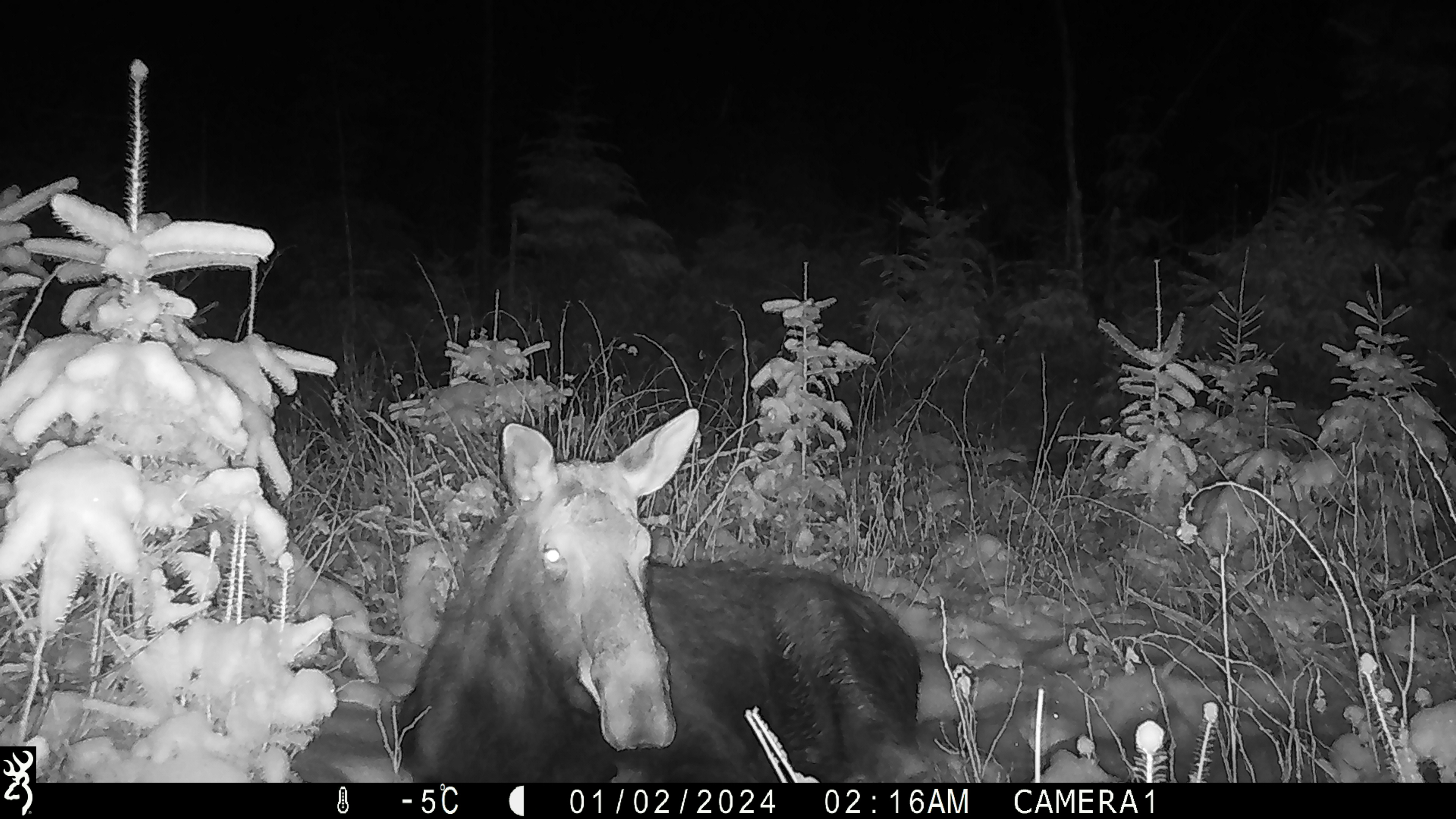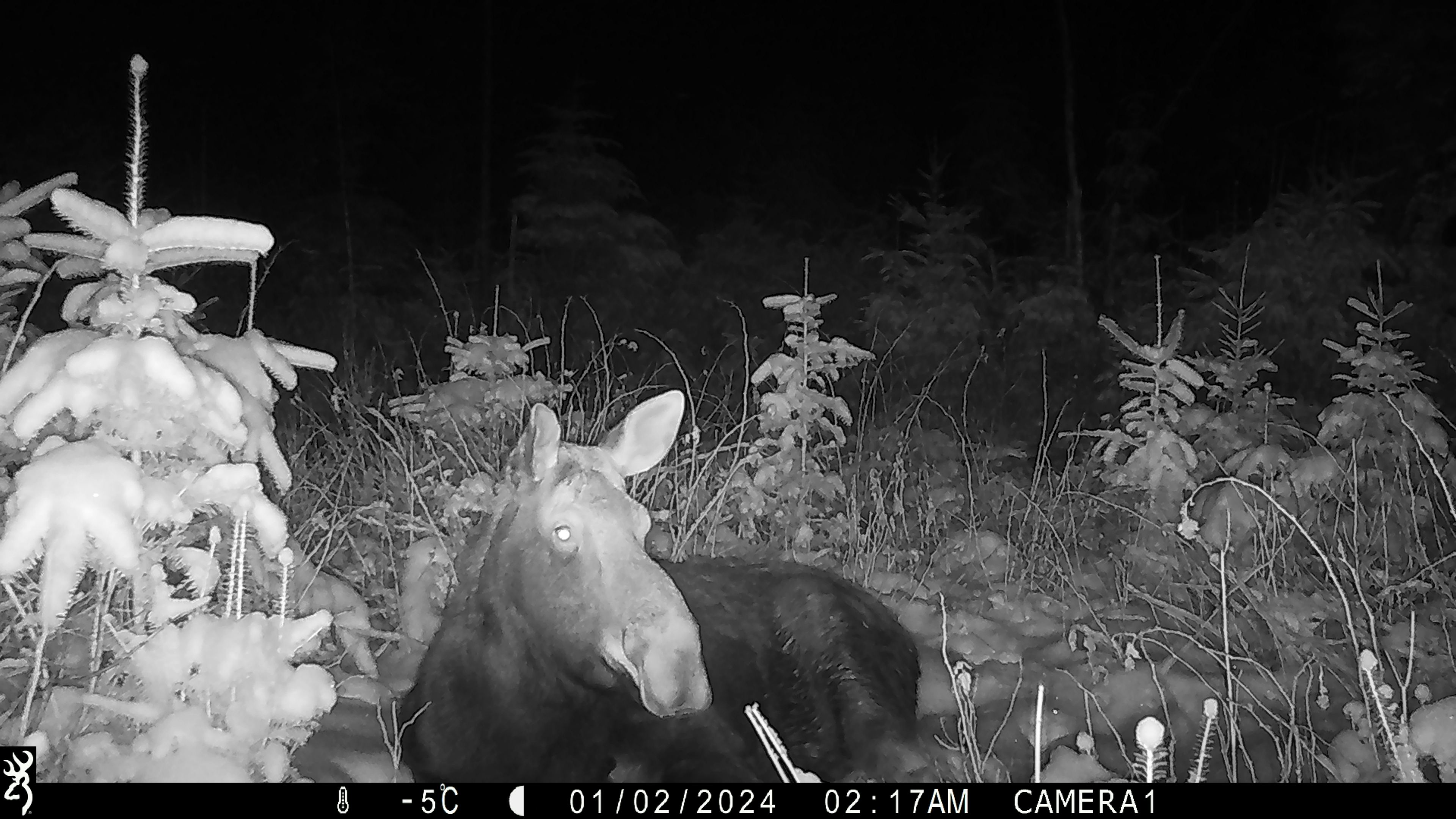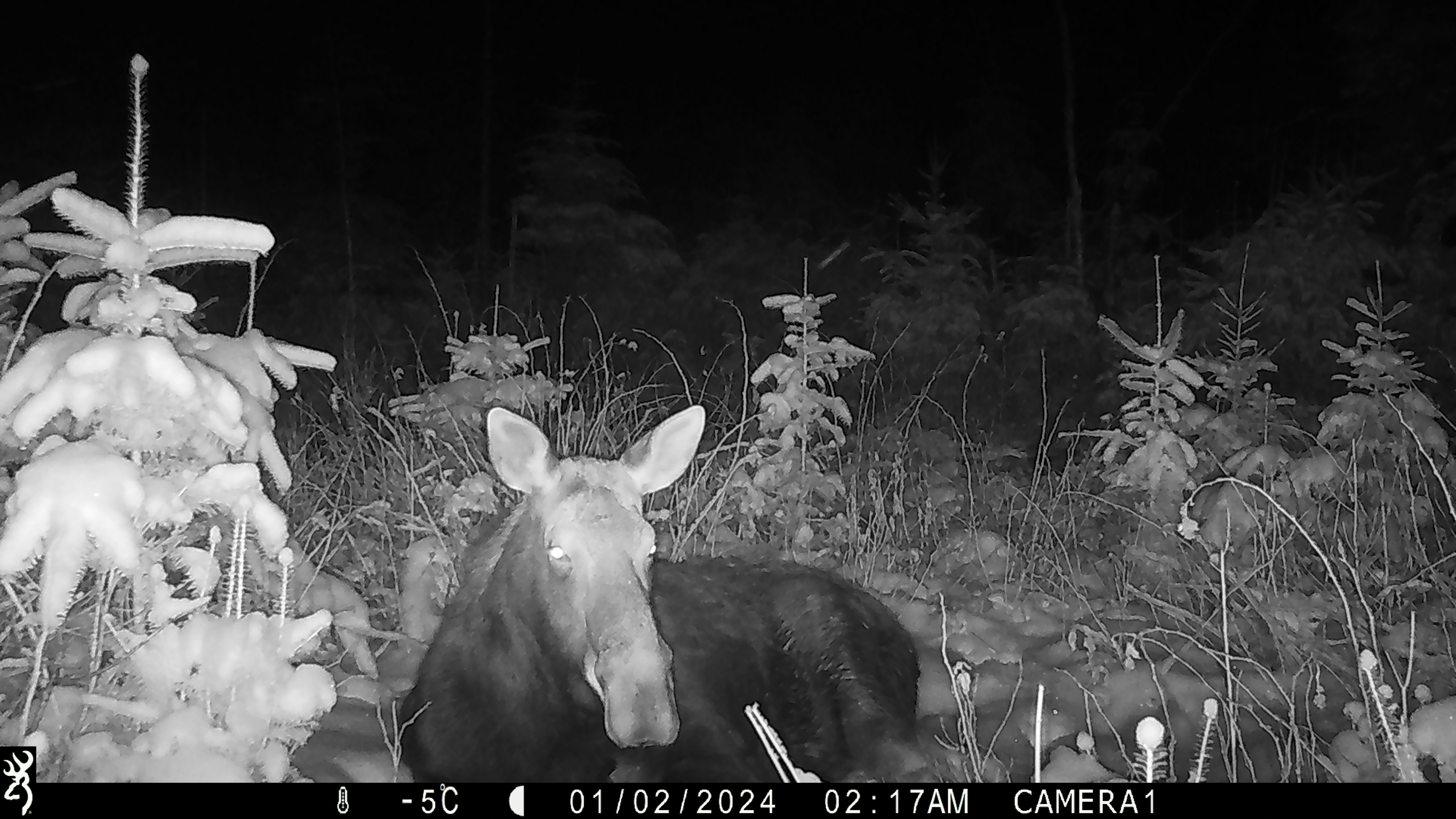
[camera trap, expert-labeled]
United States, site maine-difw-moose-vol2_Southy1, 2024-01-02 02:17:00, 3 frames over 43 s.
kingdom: Animalia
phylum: Chordata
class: Mammalia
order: Artiodactyla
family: Cervidae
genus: Alces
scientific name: Alces alces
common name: moose